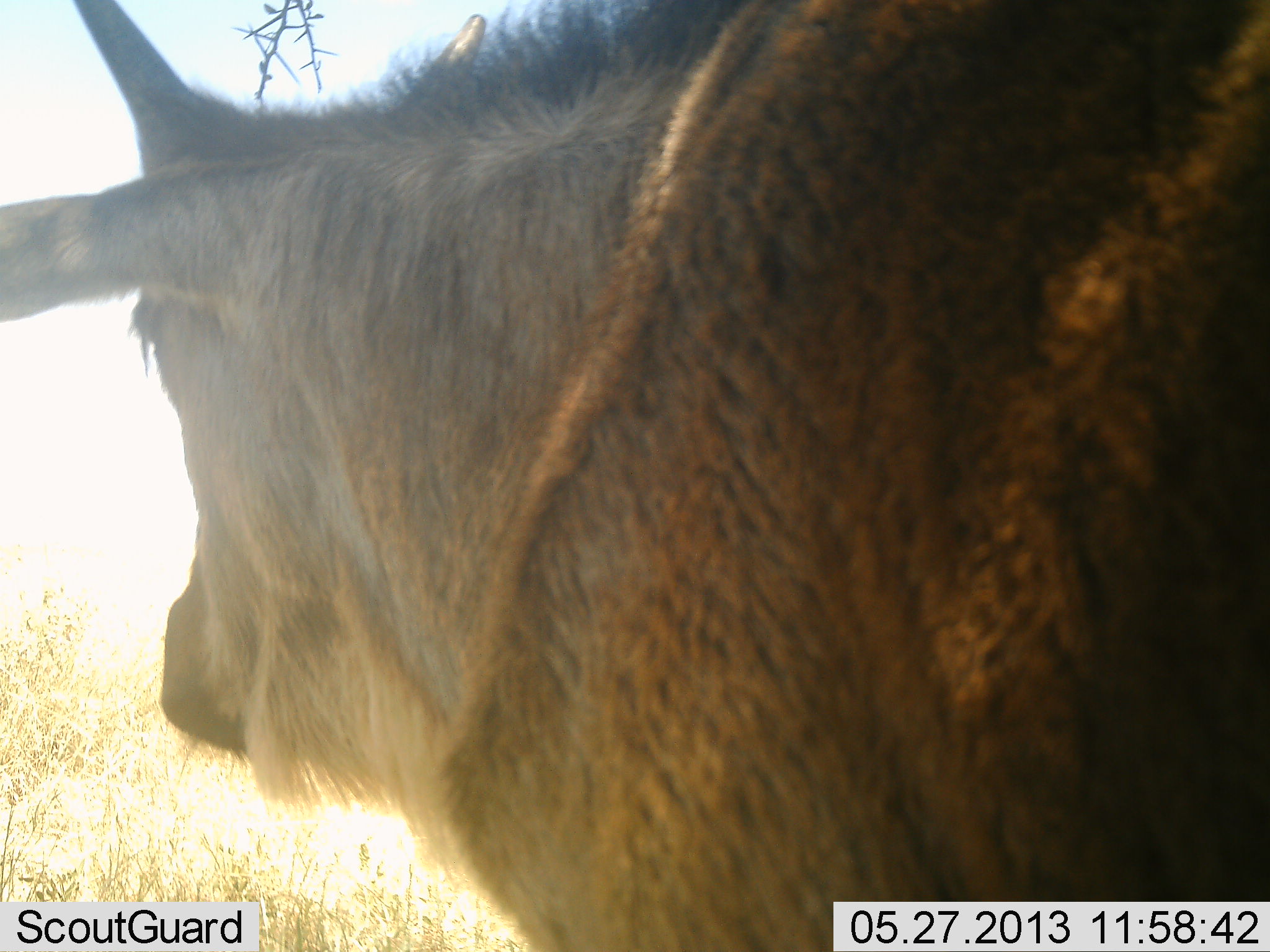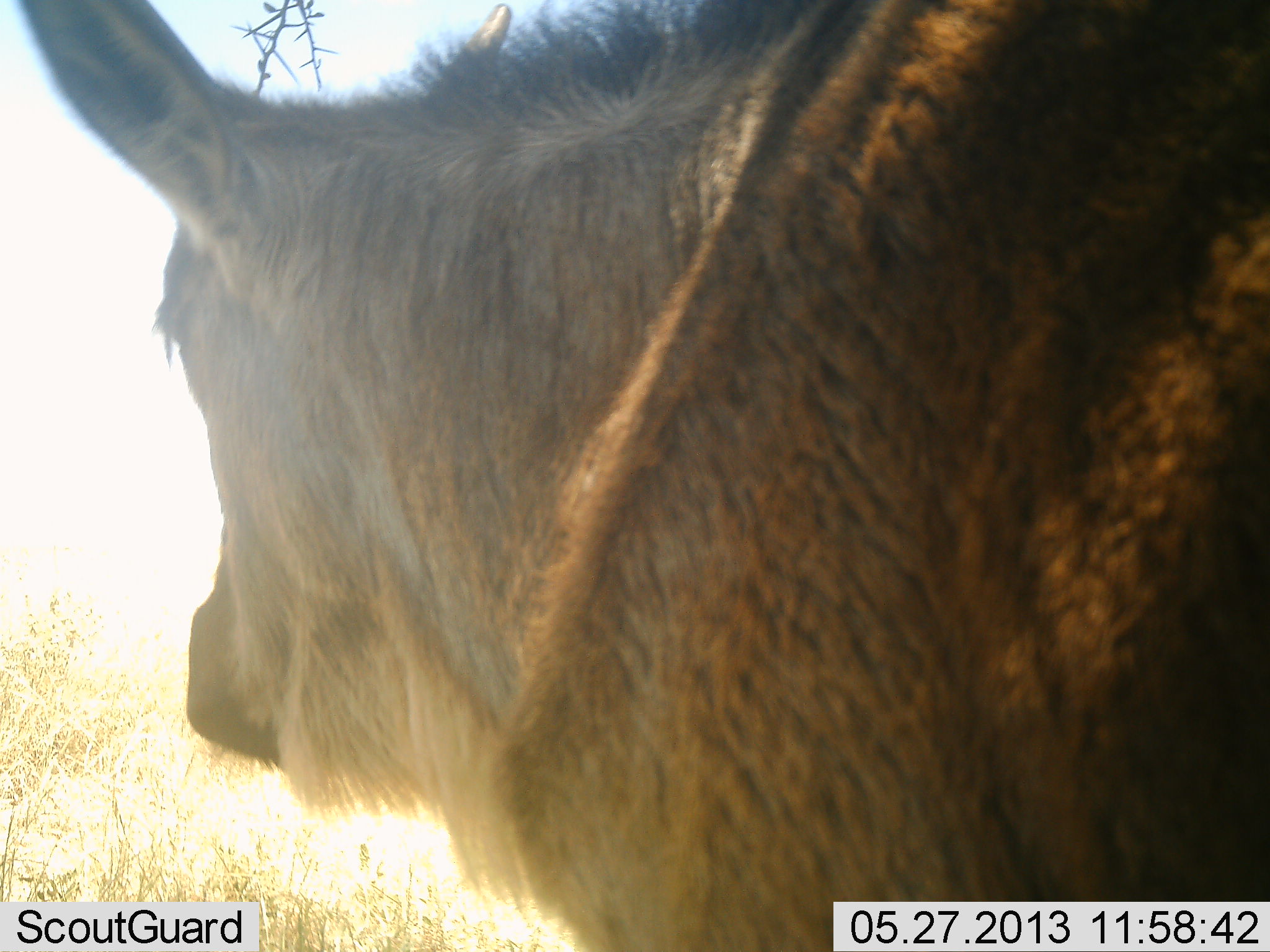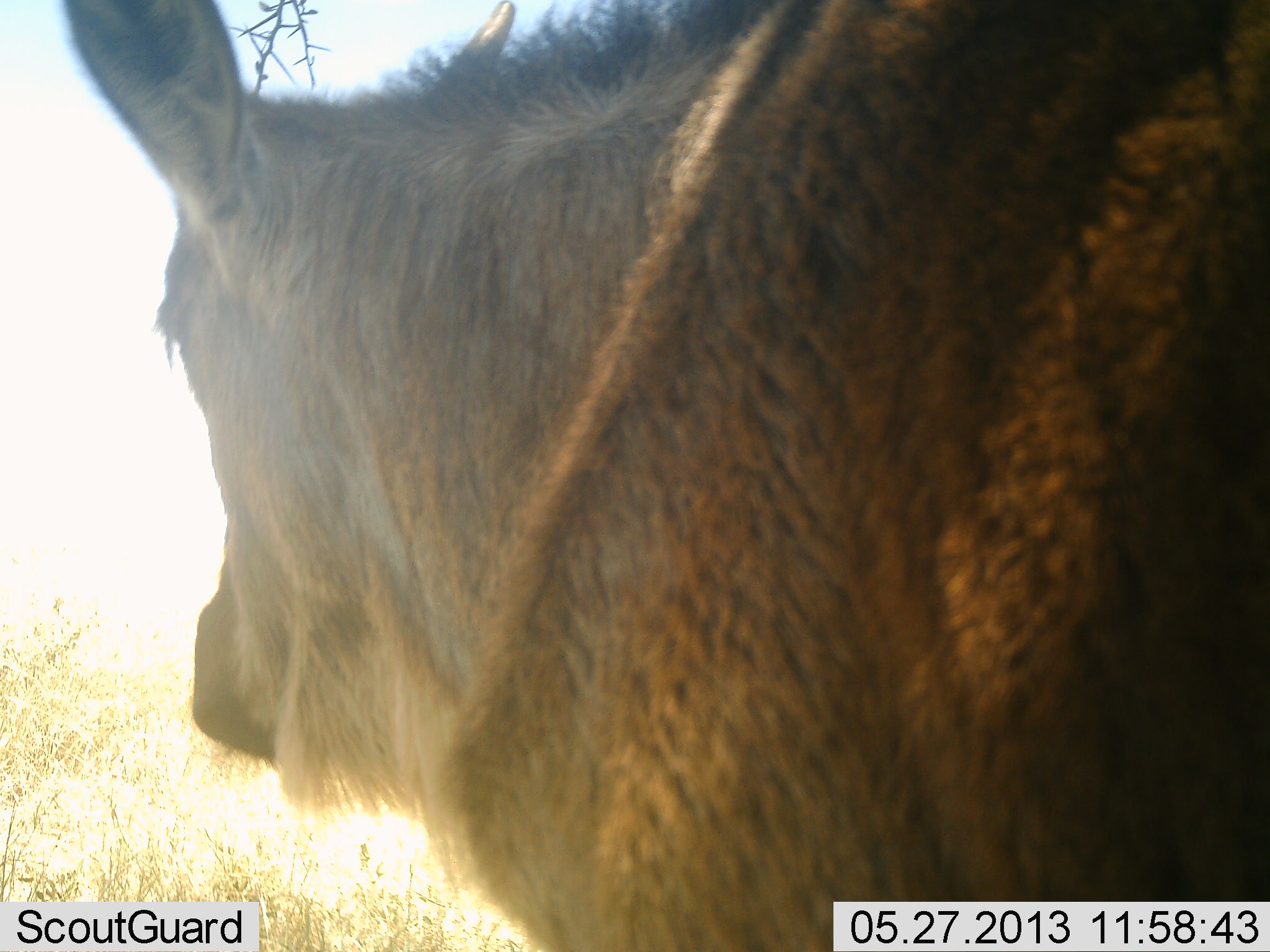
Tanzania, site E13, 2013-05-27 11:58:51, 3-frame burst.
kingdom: Animalia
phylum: Chordata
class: Mammalia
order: Artiodactyla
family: Bovidae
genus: Connochaetes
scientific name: Connochaetes taurinus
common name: blue wildebeest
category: wildebeest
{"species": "wildebeest (blue wildebeest) (Connochaetes taurinus)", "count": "1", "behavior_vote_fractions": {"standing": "100%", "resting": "0%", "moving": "0%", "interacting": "0%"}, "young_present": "54%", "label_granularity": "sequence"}